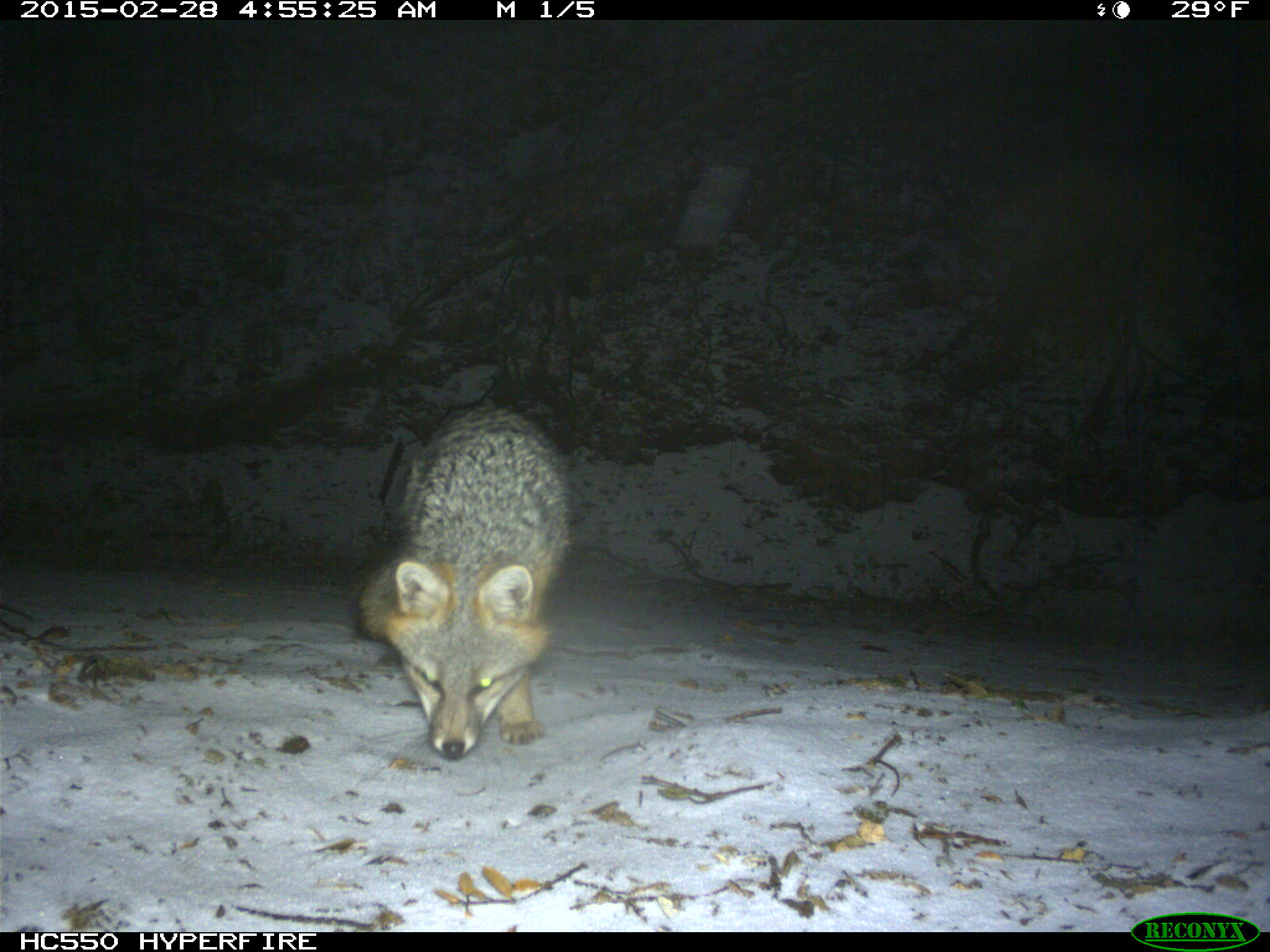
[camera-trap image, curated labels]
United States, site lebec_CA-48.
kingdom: Animalia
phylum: Chordata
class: Mammalia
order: Carnivora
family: Canidae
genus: Urocyon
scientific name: Urocyon cinereoargenteus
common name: gray fox